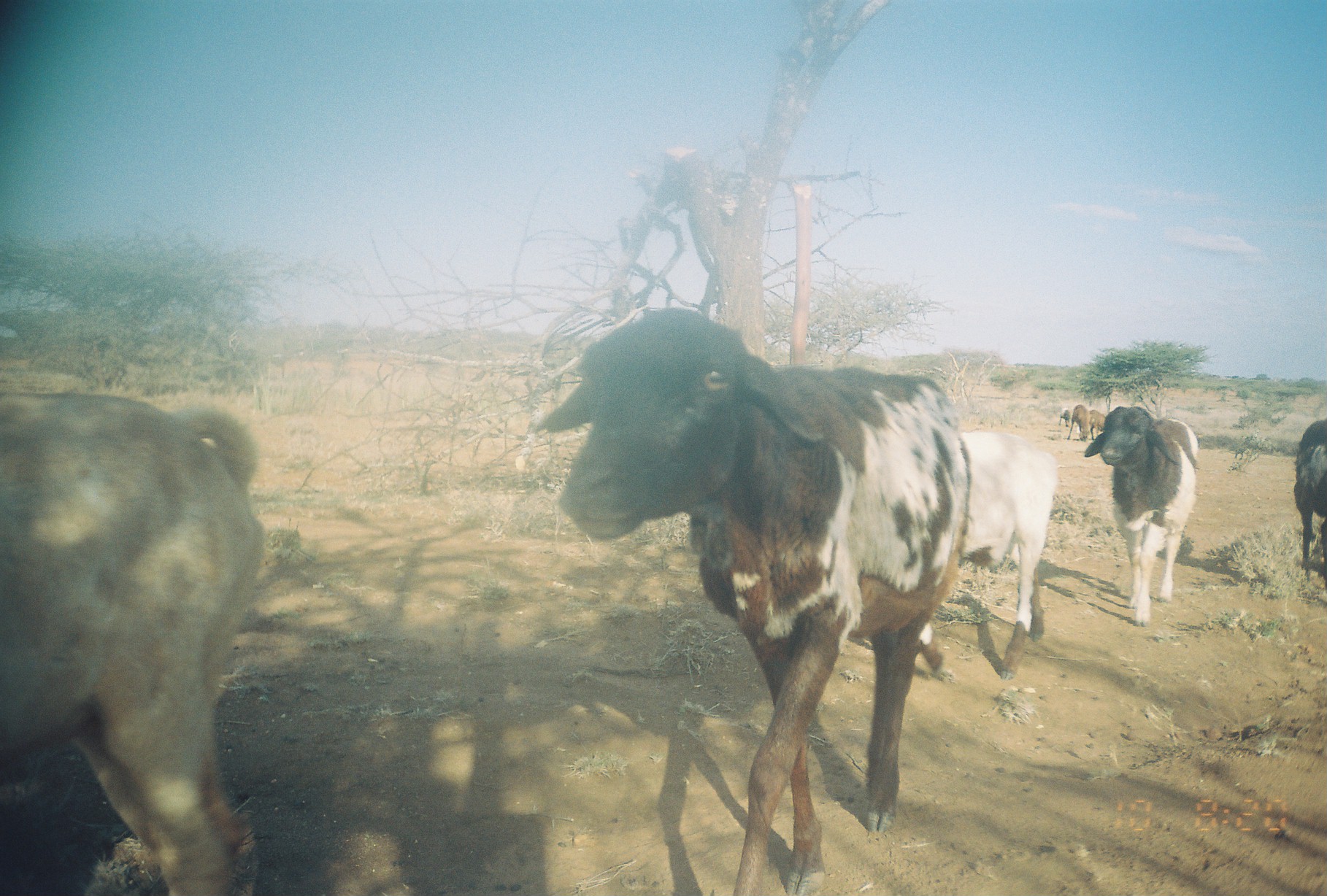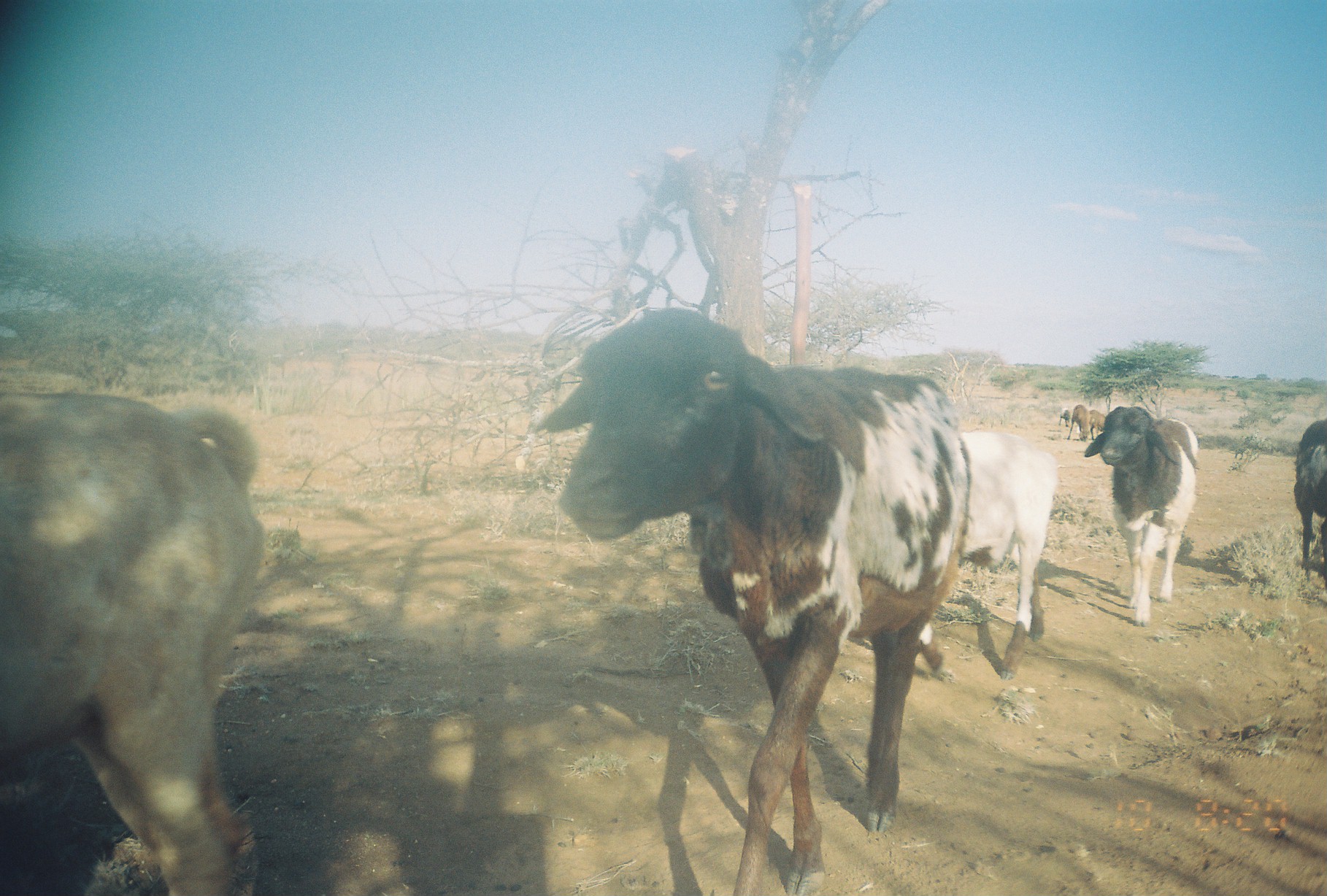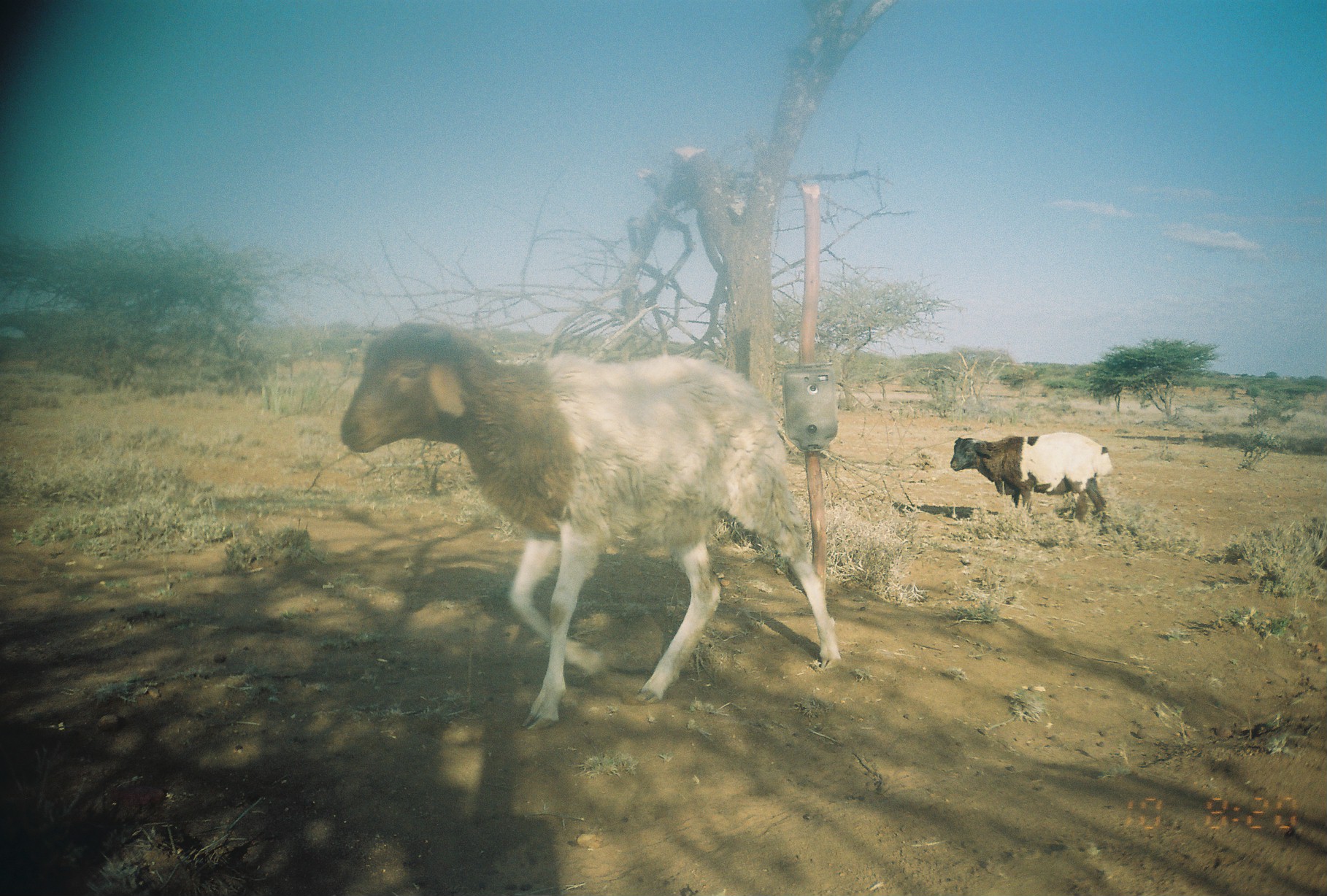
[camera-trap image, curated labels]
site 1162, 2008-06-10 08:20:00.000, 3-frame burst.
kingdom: Animalia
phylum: Chordata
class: Mammalia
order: Artiodactyla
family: Bovidae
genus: Ovis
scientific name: Ovis aries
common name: domestic sheep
Ovis aries (domestic sheep), count 6.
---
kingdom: Animalia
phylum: Chordata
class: Mammalia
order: Artiodactyla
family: Bovidae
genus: Capra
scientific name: Capra aegagrus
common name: wild goat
Capra aegagrus (wild goat), count 1.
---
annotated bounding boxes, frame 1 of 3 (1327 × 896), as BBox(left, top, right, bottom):
ovis aries: BBox(532, 309, 974, 896); BBox(1, 393, 269, 895); BBox(915, 428, 1061, 678); BBox(1082, 404, 1201, 629); BBox(1293, 417, 1327, 594); BBox(1066, 404, 1092, 443); BBox(1087, 409, 1107, 442); BBox(1058, 408, 1072, 429)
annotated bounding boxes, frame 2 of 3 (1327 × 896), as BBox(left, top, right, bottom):
capra aegagrus: BBox(529, 308, 974, 896); BBox(0, 395, 267, 896); BBox(918, 429, 1058, 682); BBox(1084, 406, 1199, 627); BBox(1293, 417, 1326, 581); BBox(1066, 404, 1090, 441); BBox(1088, 409, 1106, 440); BBox(1059, 408, 1071, 427)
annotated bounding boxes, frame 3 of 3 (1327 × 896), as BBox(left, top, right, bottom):
ovis aries: BBox(338, 321, 844, 734); BBox(950, 433, 1114, 531)